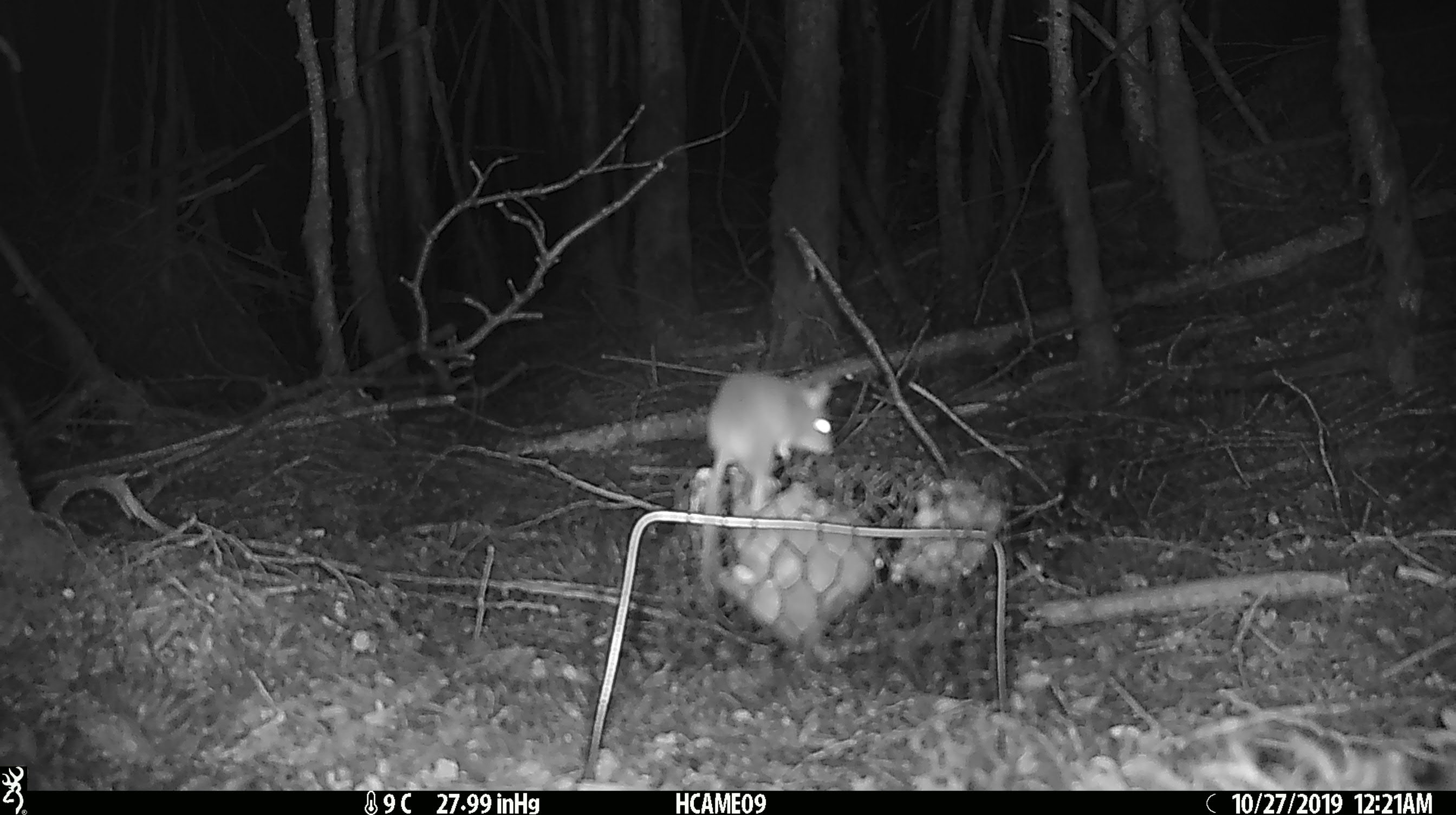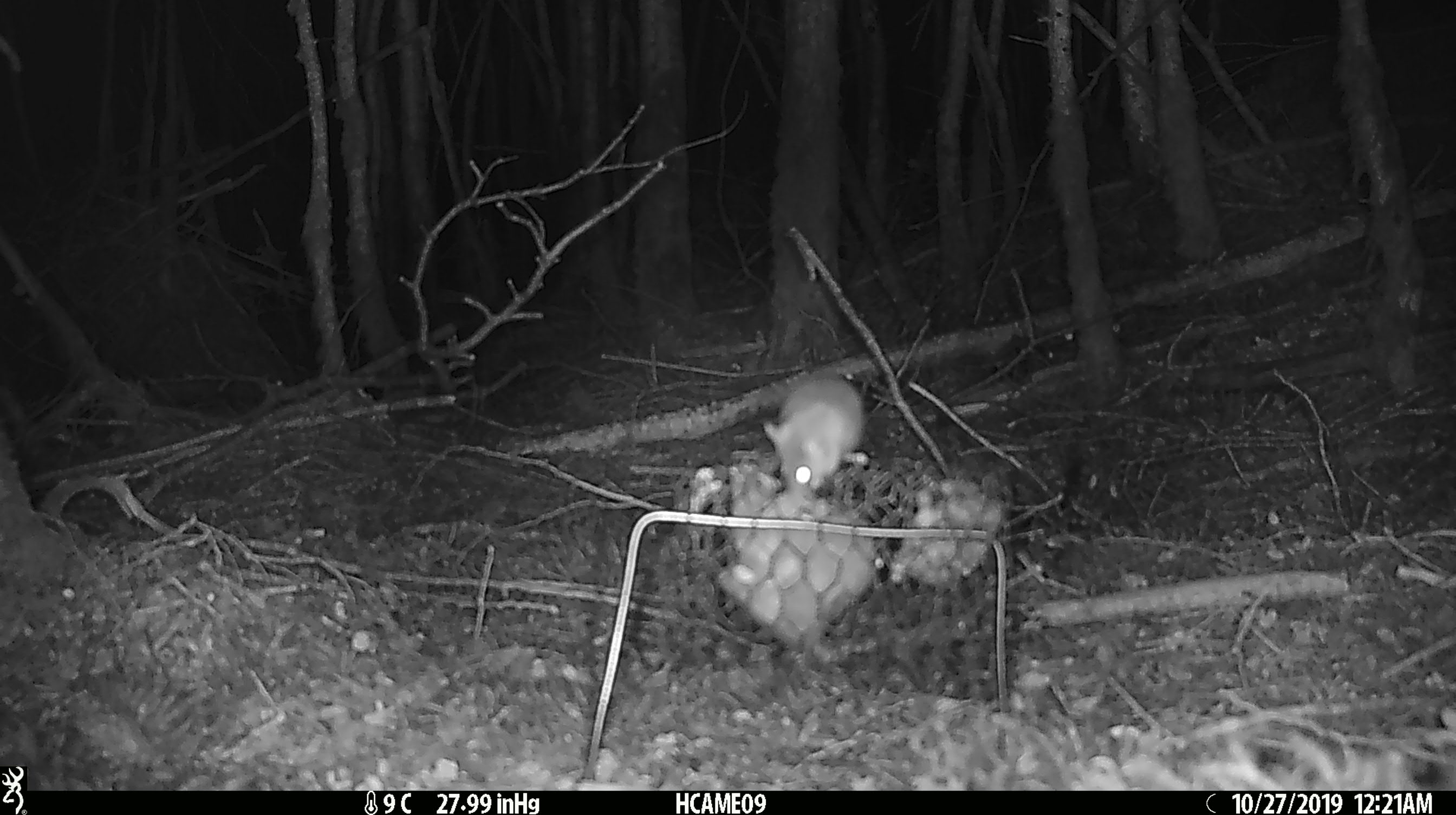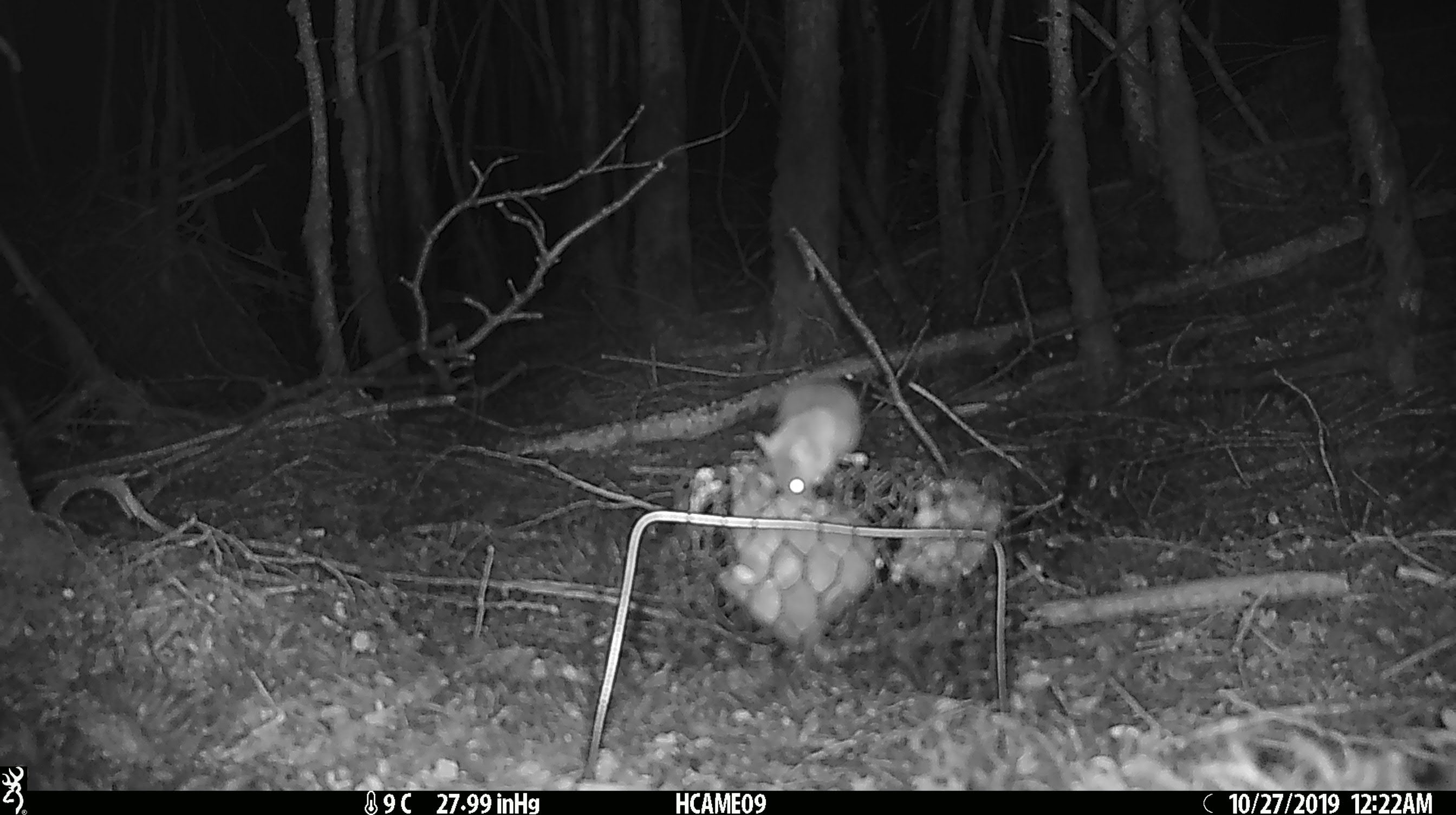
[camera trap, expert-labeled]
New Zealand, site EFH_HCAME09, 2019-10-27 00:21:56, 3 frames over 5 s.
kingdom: Animalia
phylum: Chordata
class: Mammalia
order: Rodentia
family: Muridae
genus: Mus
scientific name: Mus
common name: mouse